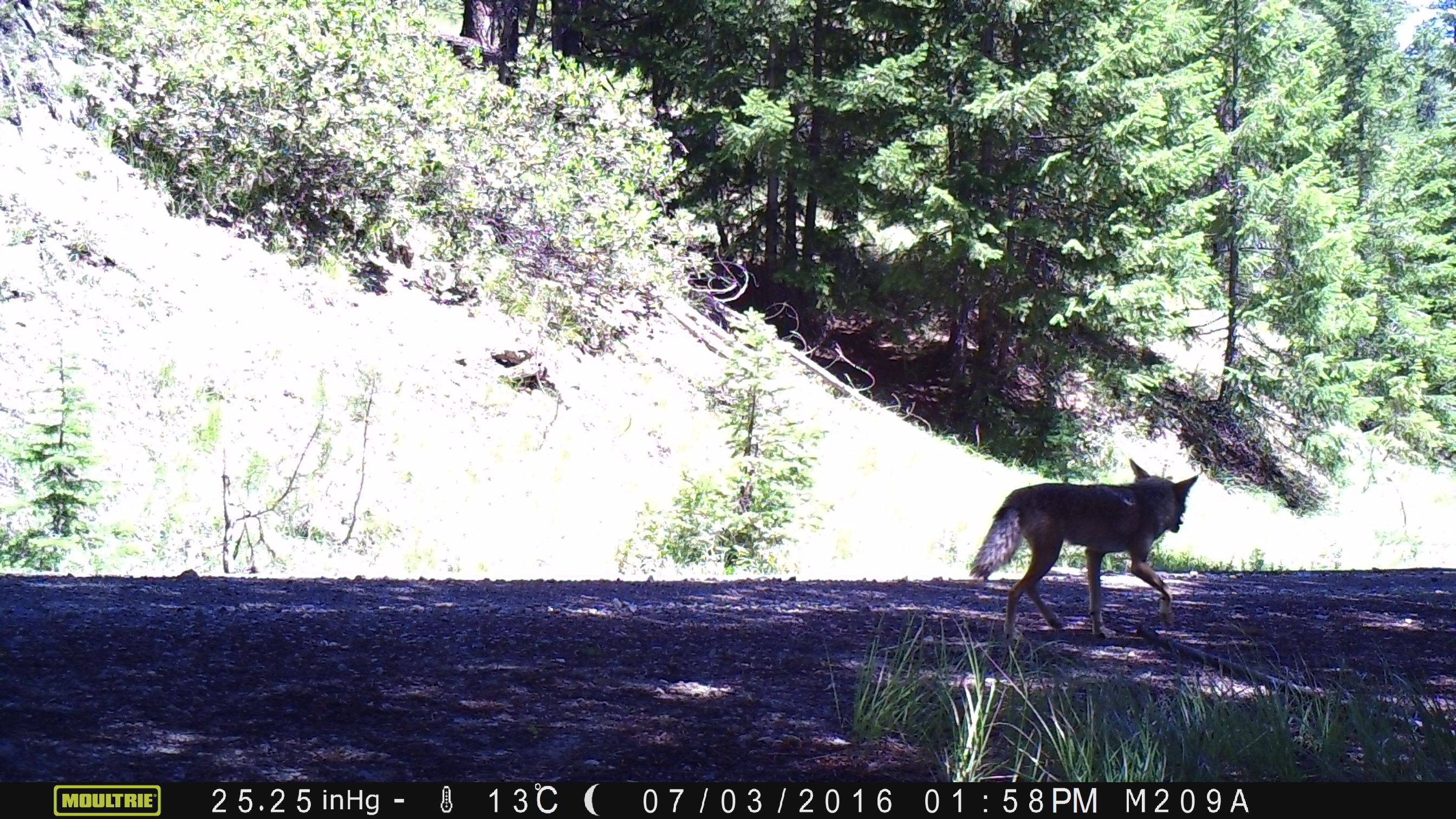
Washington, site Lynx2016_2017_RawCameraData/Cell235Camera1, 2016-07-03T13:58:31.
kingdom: Animalia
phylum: Chordata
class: Mammalia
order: Carnivora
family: Canidae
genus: Canis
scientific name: Canis latrans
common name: coyote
Canis latrans (coyote). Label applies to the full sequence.